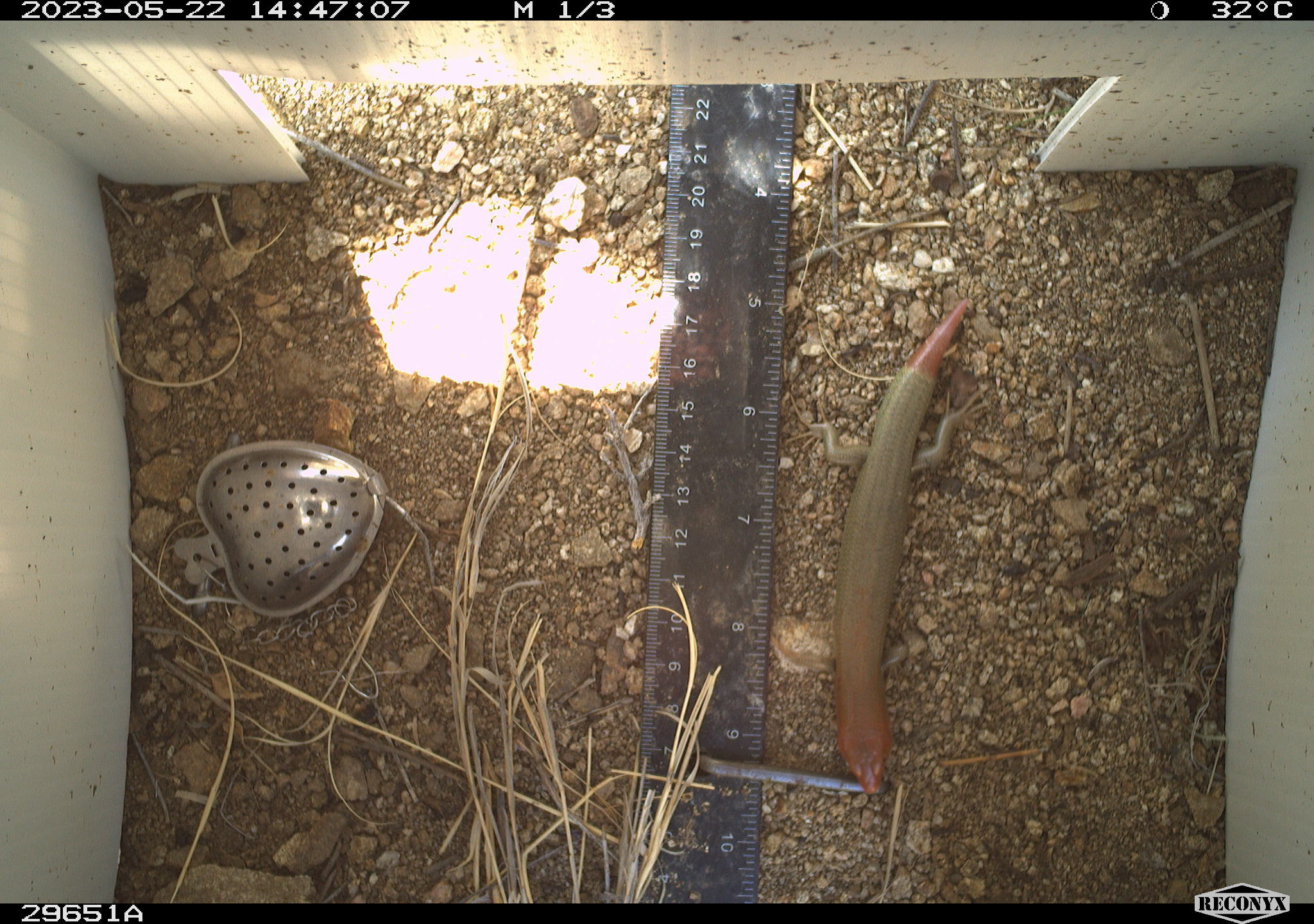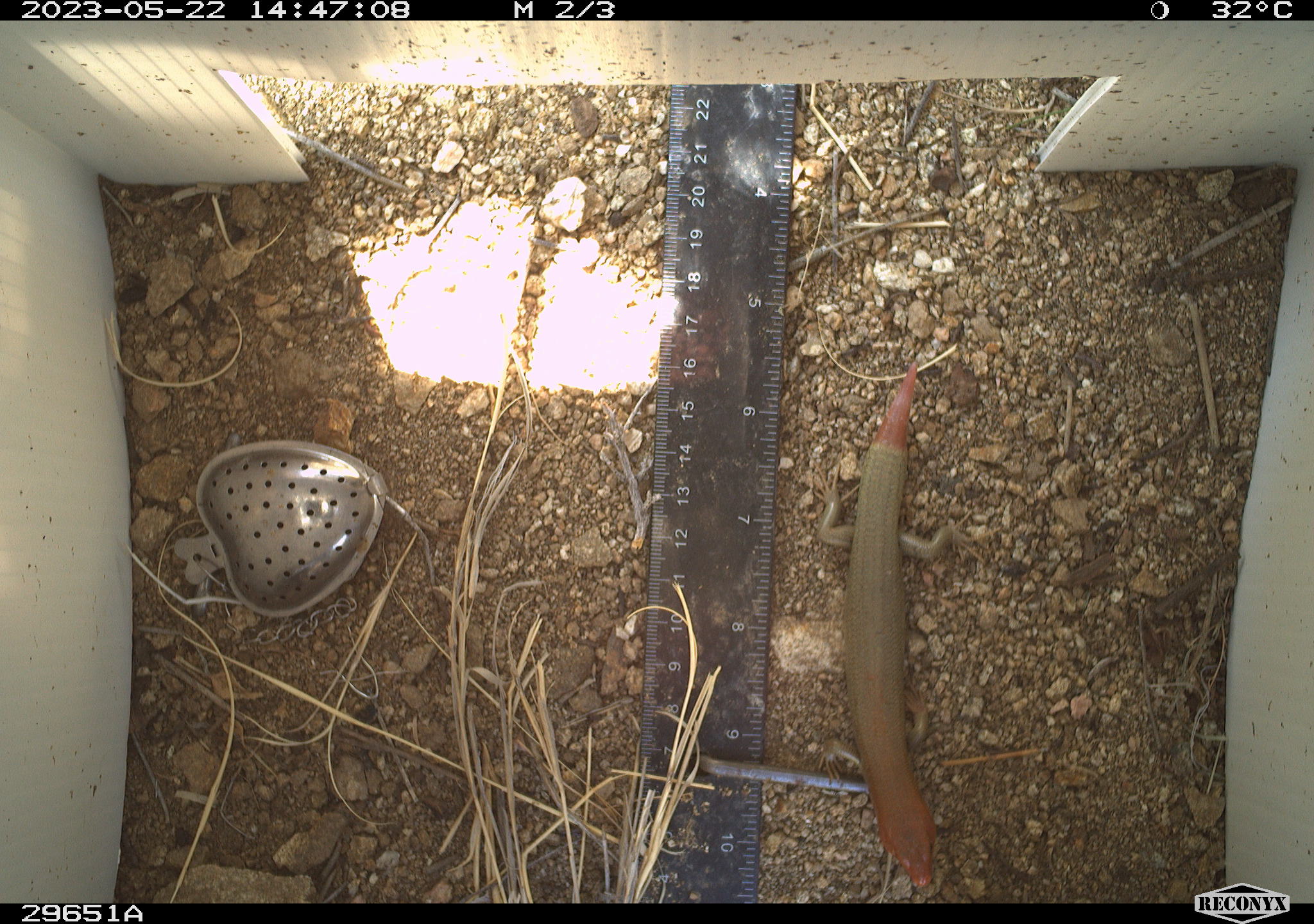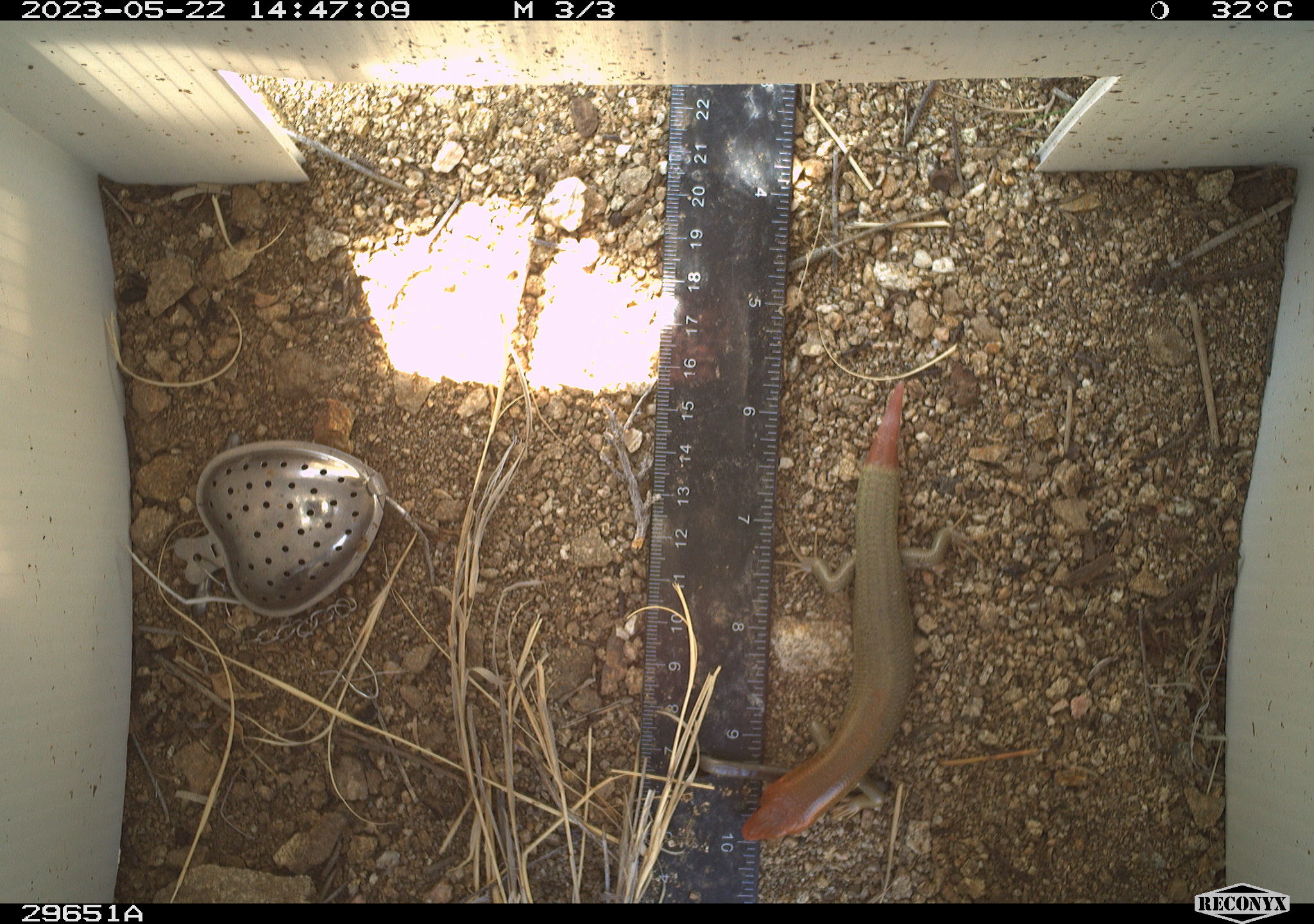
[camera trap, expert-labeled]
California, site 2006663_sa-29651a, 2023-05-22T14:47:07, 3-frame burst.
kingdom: Animalia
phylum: Chordata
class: Reptilia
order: Squamata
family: Scincidae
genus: Plestiodon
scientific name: Plestiodon gilberti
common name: gilbert's skink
Gilbert's skink (Plestiodon gilberti).